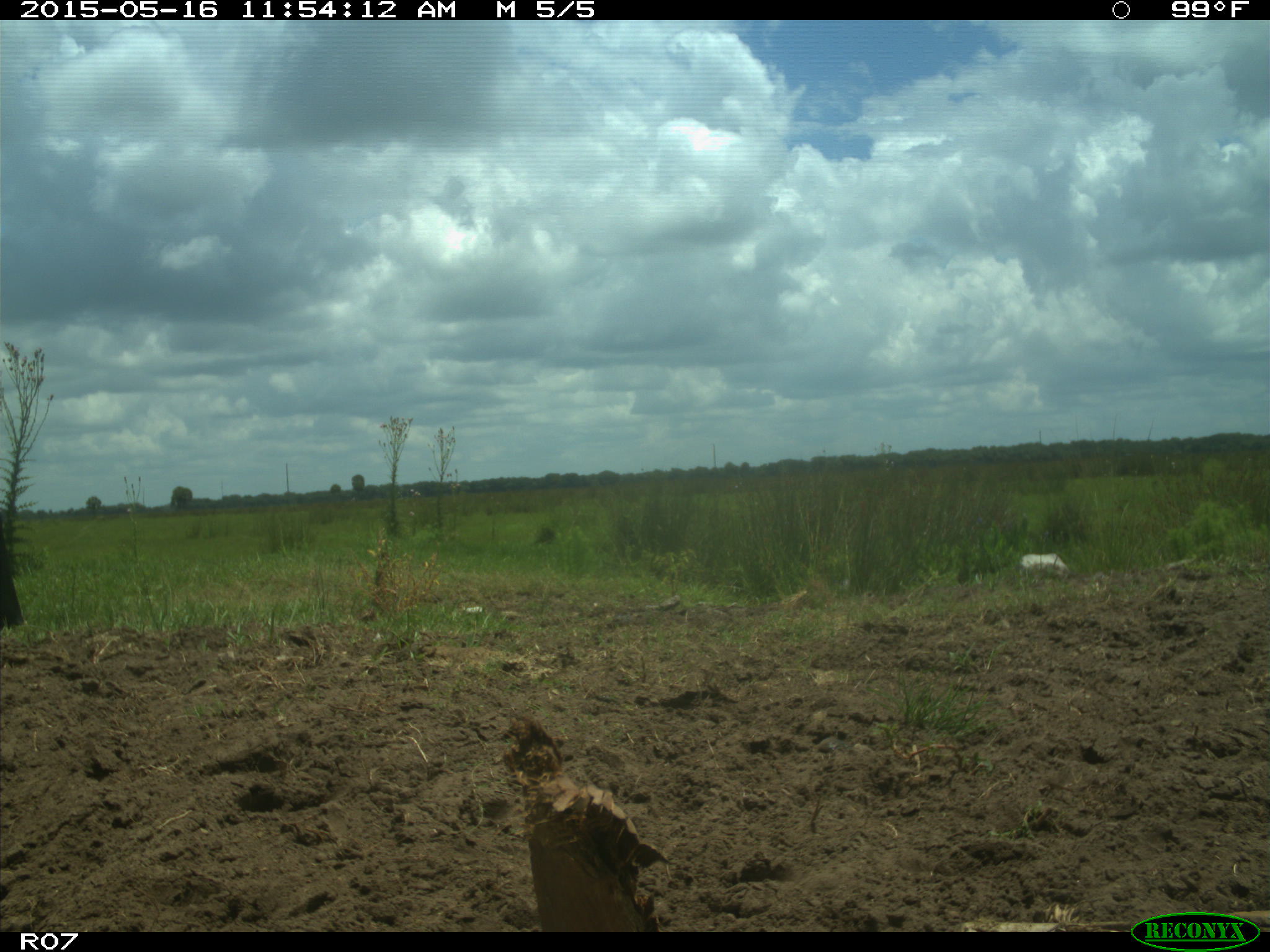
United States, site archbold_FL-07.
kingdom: Animalia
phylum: Chordata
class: Mammalia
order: Artiodactyla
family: Bovidae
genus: Bos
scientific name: Bos taurus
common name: domestic cow